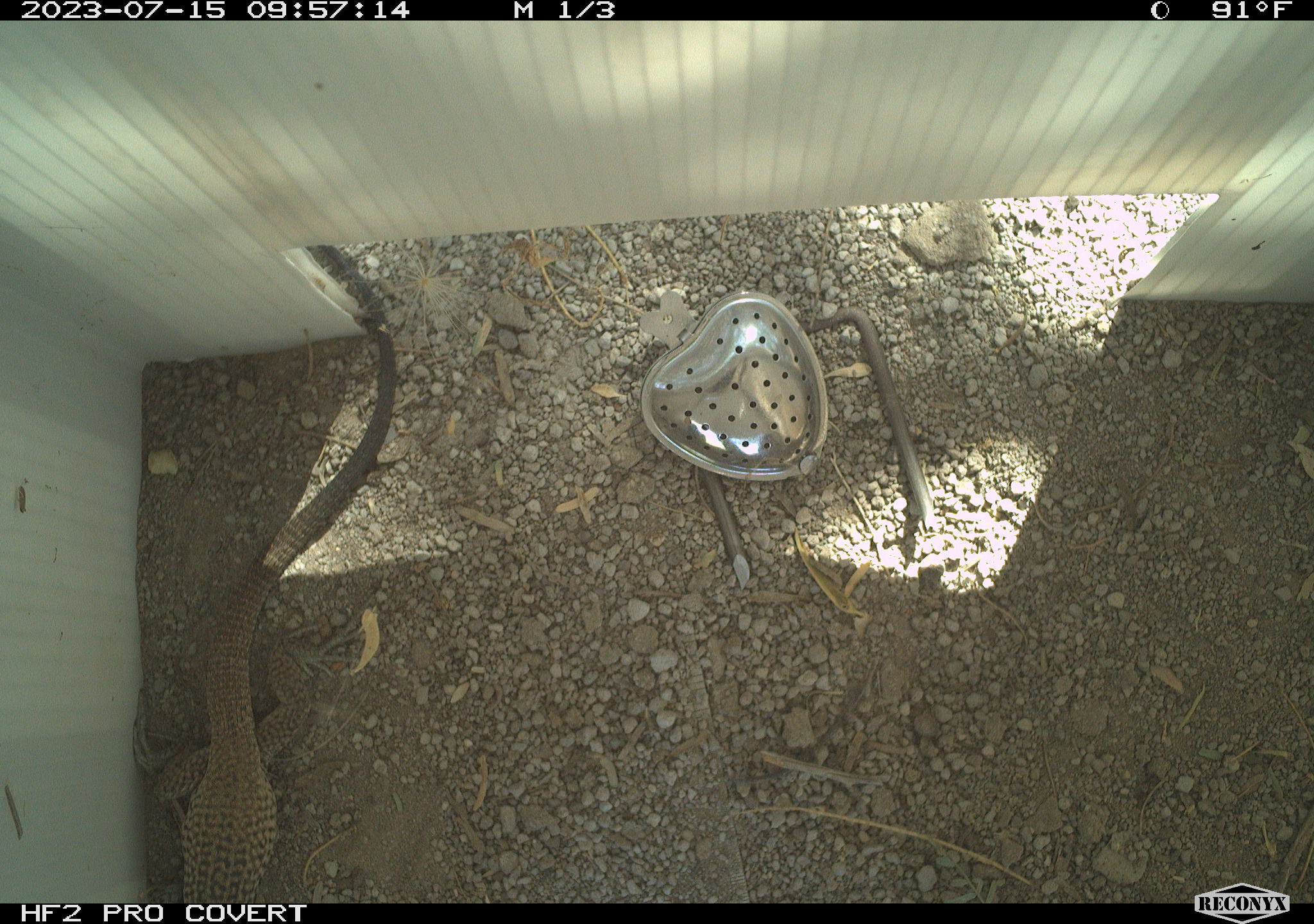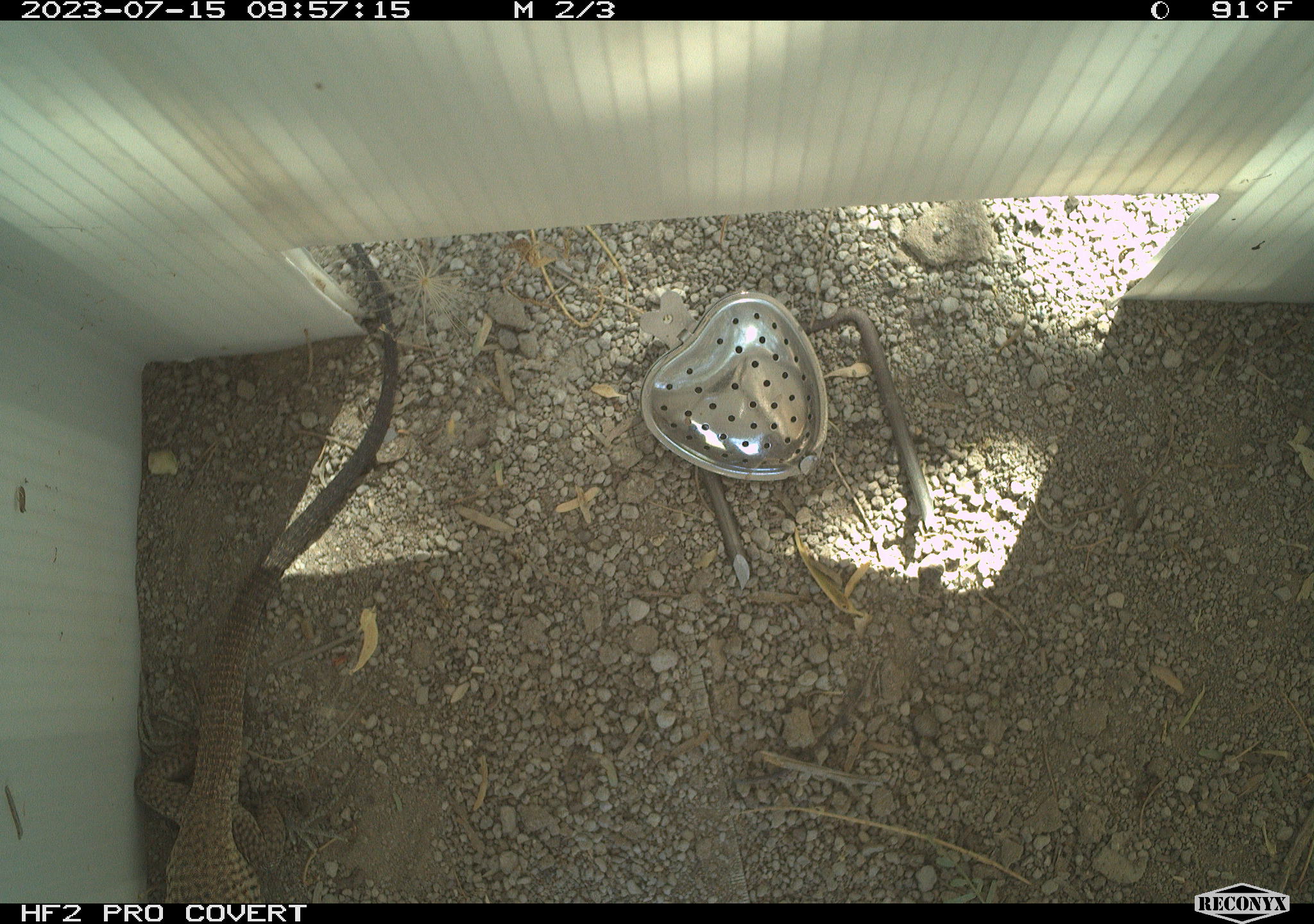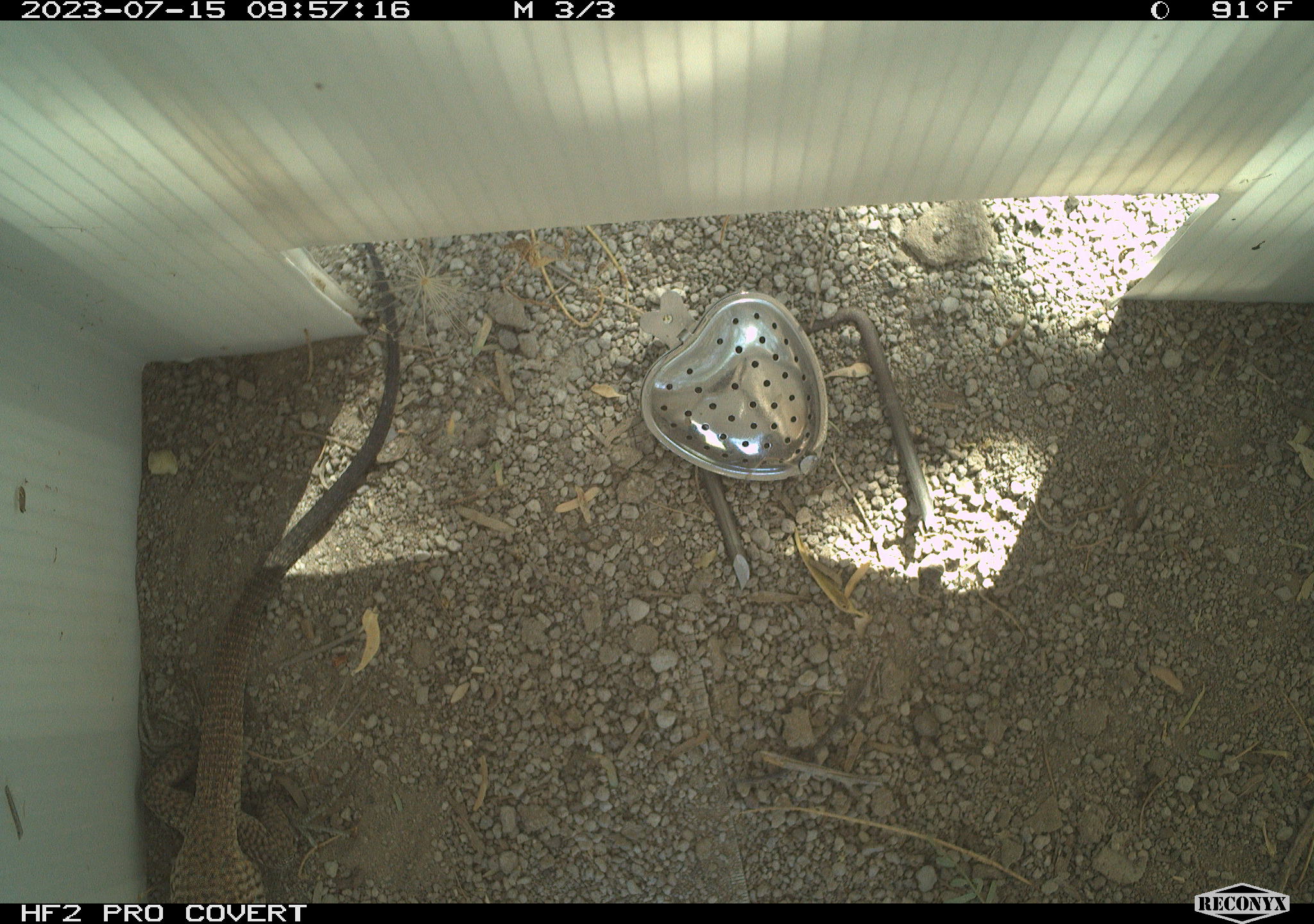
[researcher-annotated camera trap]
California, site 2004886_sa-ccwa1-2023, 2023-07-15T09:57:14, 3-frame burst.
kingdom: Animalia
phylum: Chordata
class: Reptilia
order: Squamata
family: Teiidae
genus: Aspidoscelis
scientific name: Aspidoscelis tigris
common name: western whiptail